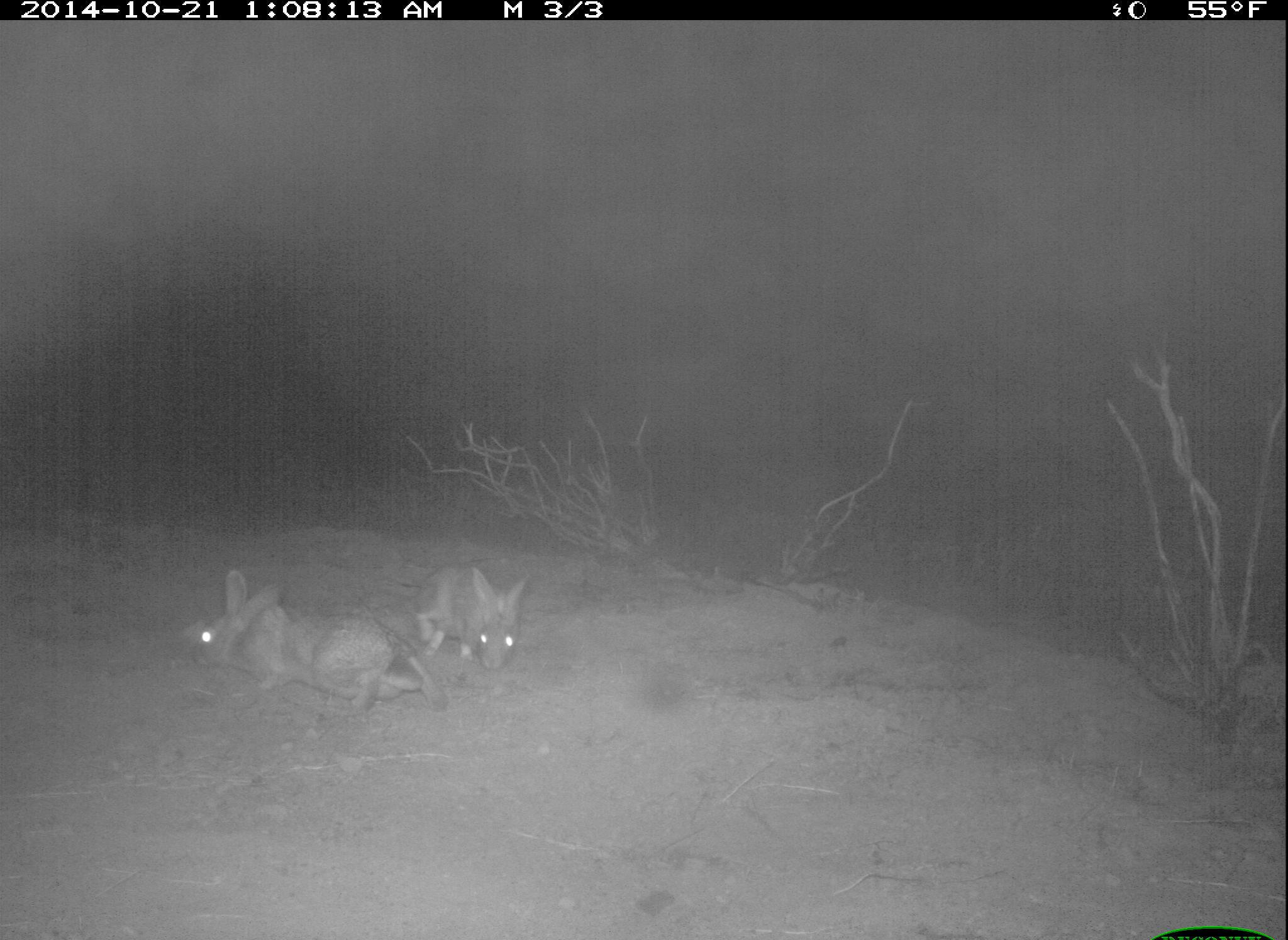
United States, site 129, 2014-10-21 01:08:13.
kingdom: Animalia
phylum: Chordata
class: Mammalia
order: Lagomorpha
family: Leporidae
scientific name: Leporidae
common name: rabbits and hares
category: rabbit